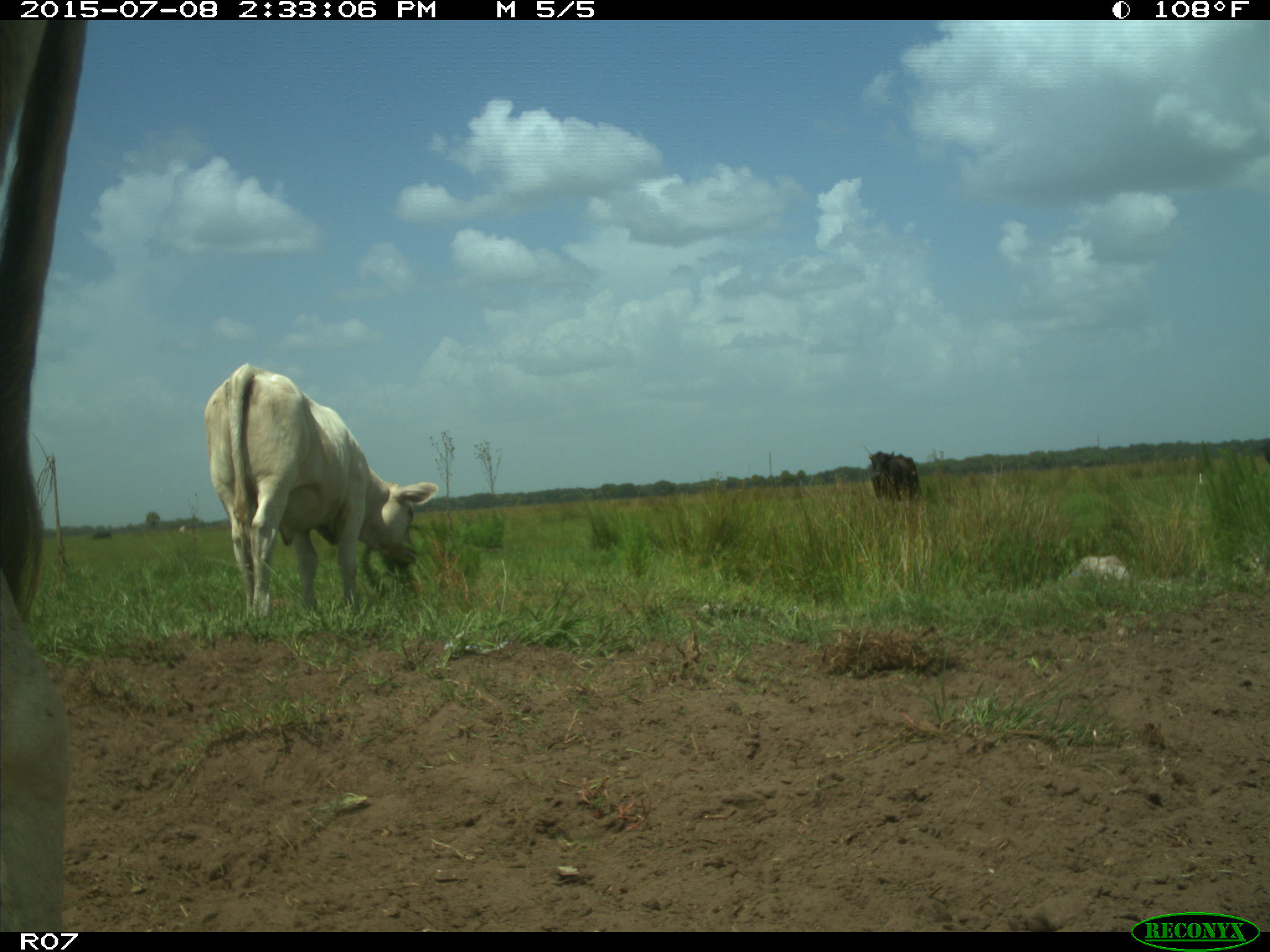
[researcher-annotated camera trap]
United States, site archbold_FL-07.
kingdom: Animalia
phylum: Chordata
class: Mammalia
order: Artiodactyla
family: Bovidae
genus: Bos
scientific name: Bos taurus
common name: domestic cow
Bos taurus (domestic cow).